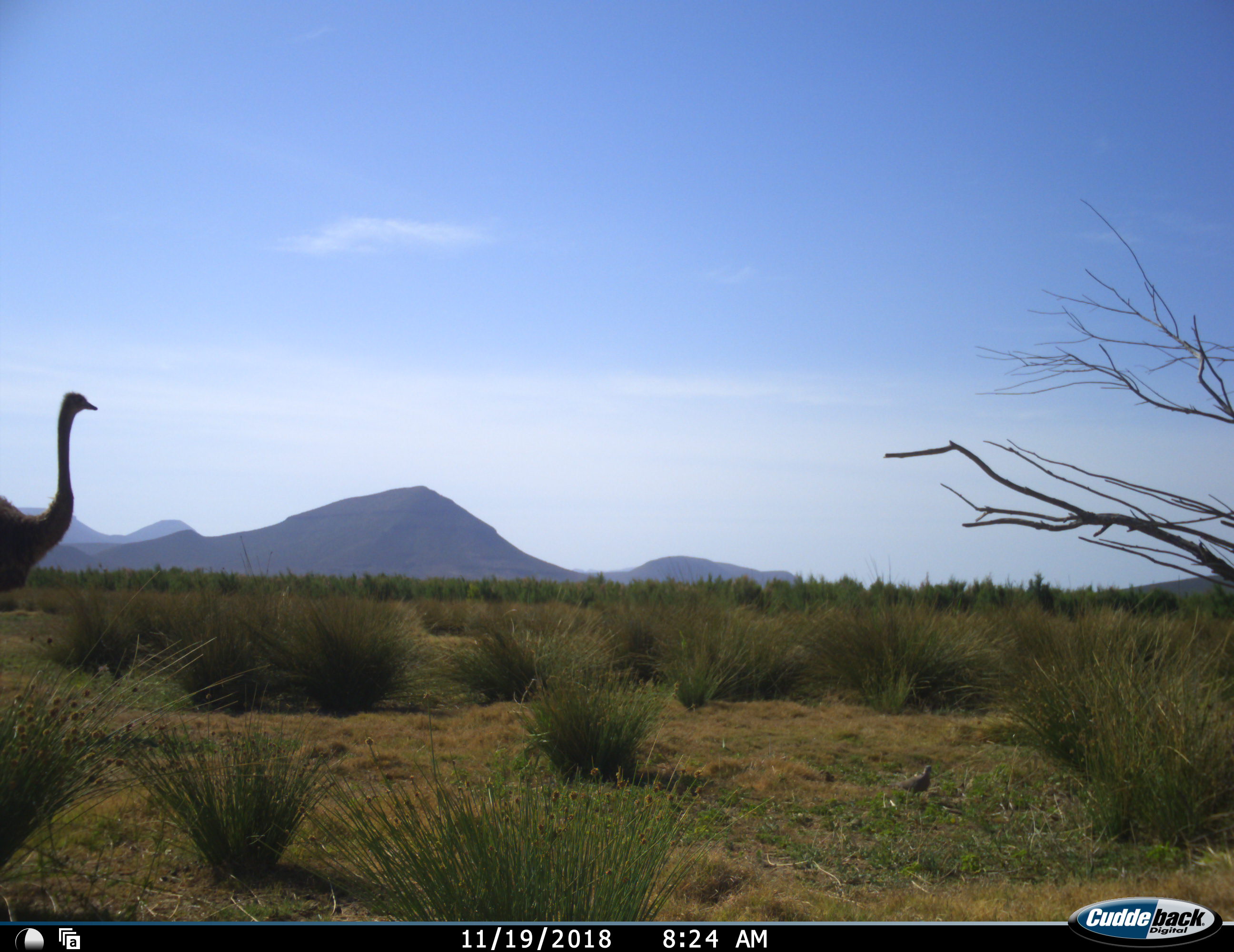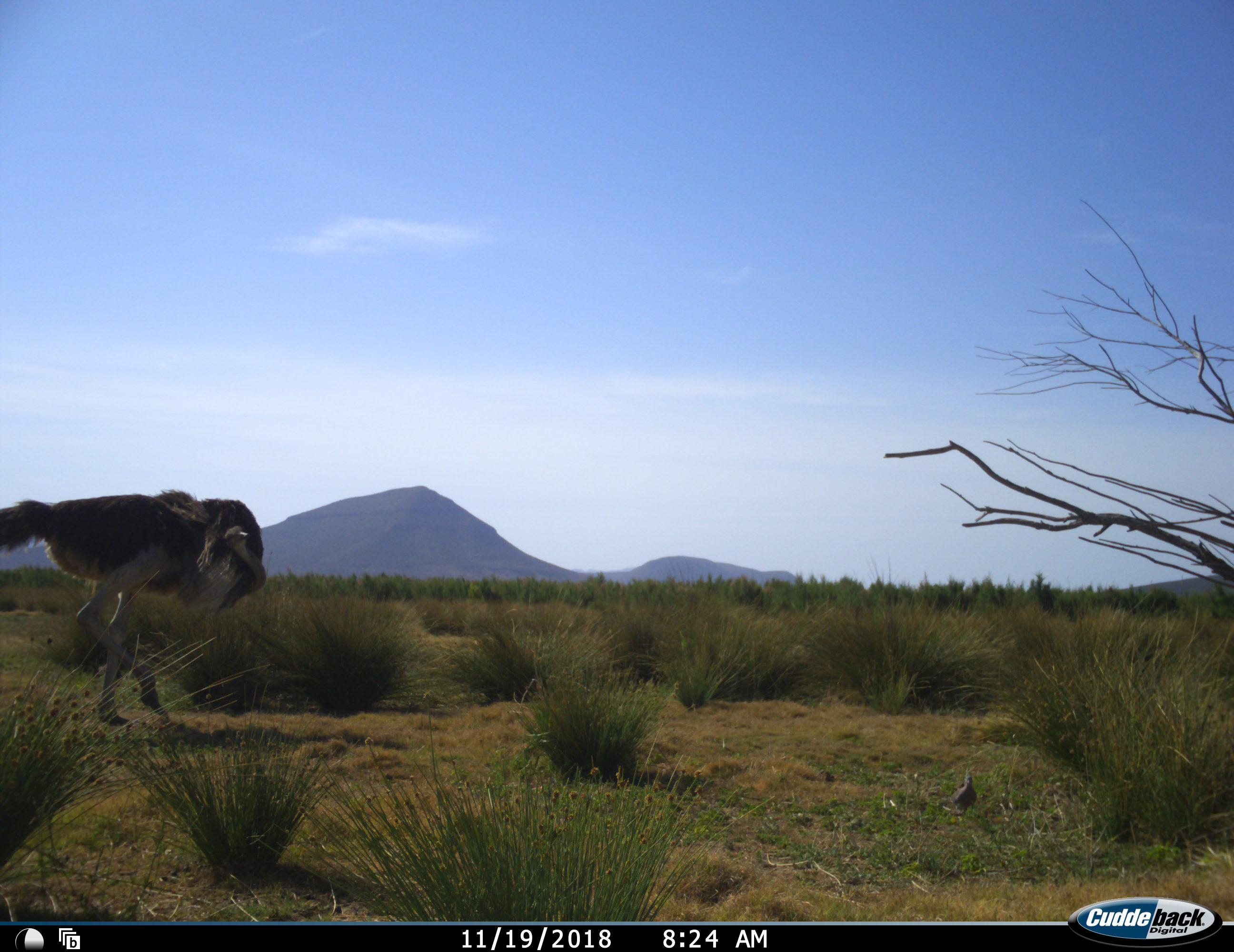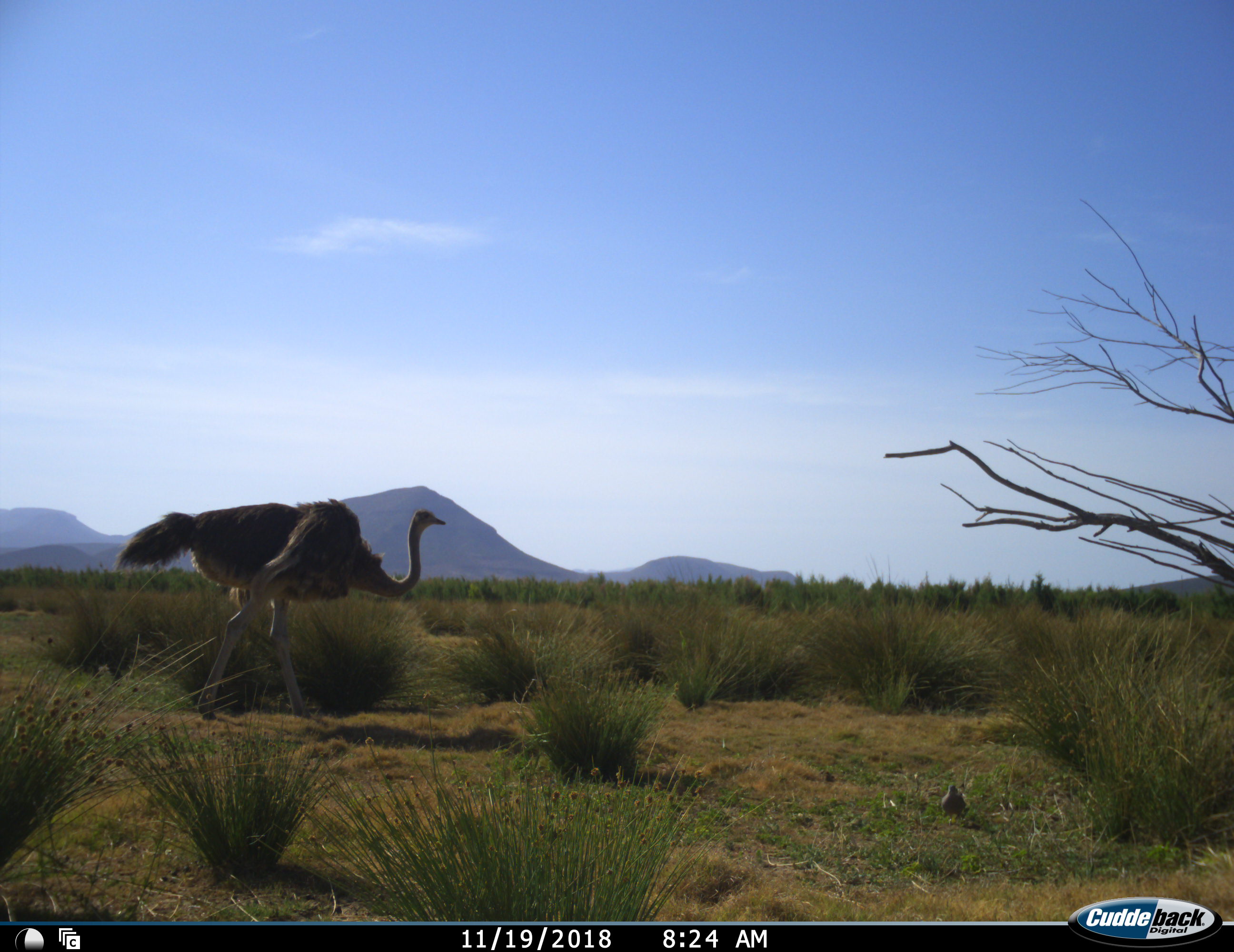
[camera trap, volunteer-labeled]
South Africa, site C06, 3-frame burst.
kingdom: Animalia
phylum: Chordata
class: Aves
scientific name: Aves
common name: bird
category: birdother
Birdother (bird) (Aves), count 1. Behavior (volunteer vote fractions): standing 20%, resting 0%, moving 80%, interacting 0%. Young present (vote fraction): 0%. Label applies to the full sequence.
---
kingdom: Animalia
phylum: Chordata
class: Aves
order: Struthioniformes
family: Struthionidae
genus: Struthio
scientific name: Struthio camelus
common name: ostrich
Ostrich (Struthio camelus), count 1. Behavior (volunteer vote fractions): standing 20%, resting 0%, moving 80%, interacting 0%. Young present (vote fraction): 0%. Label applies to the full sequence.